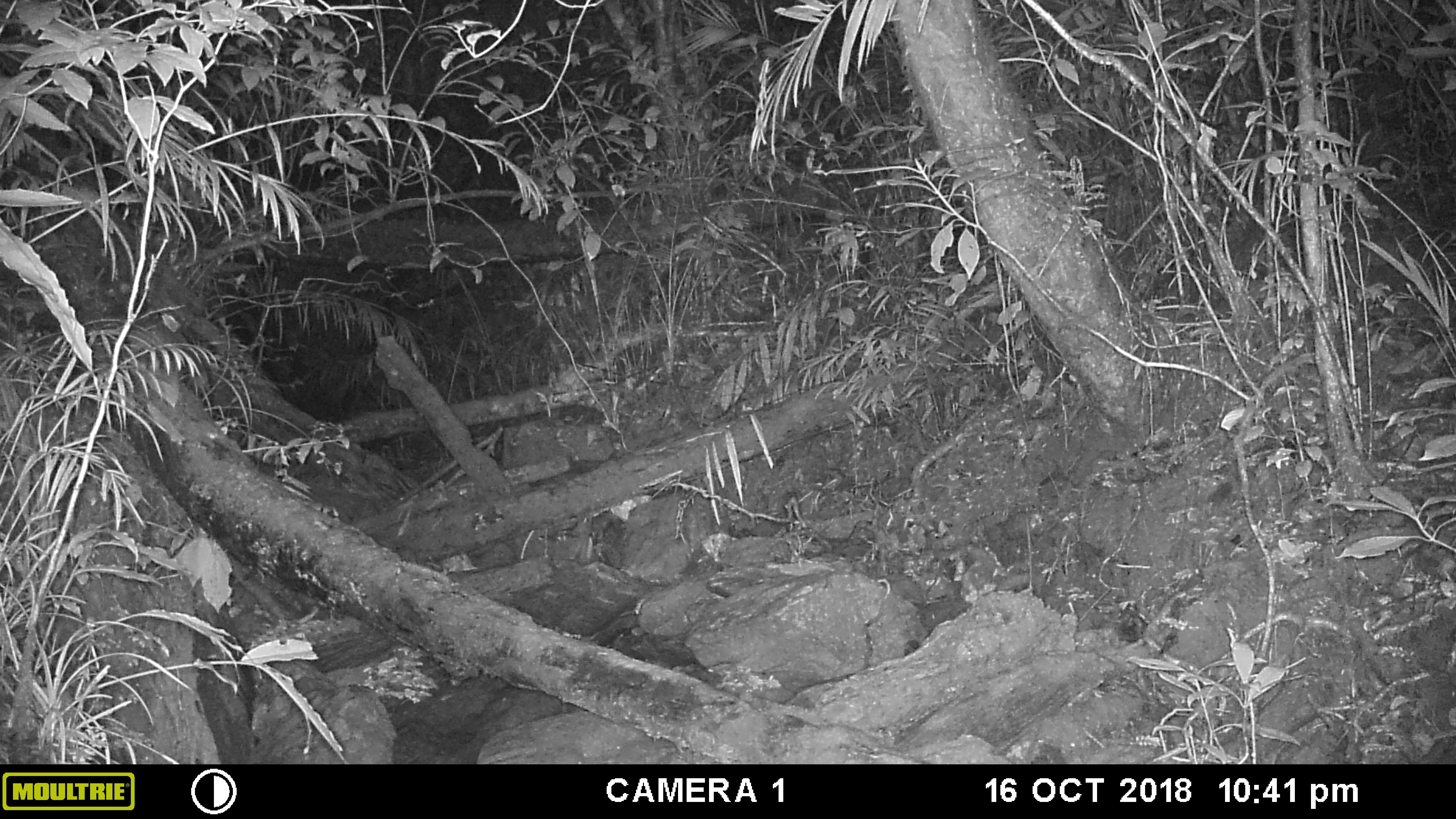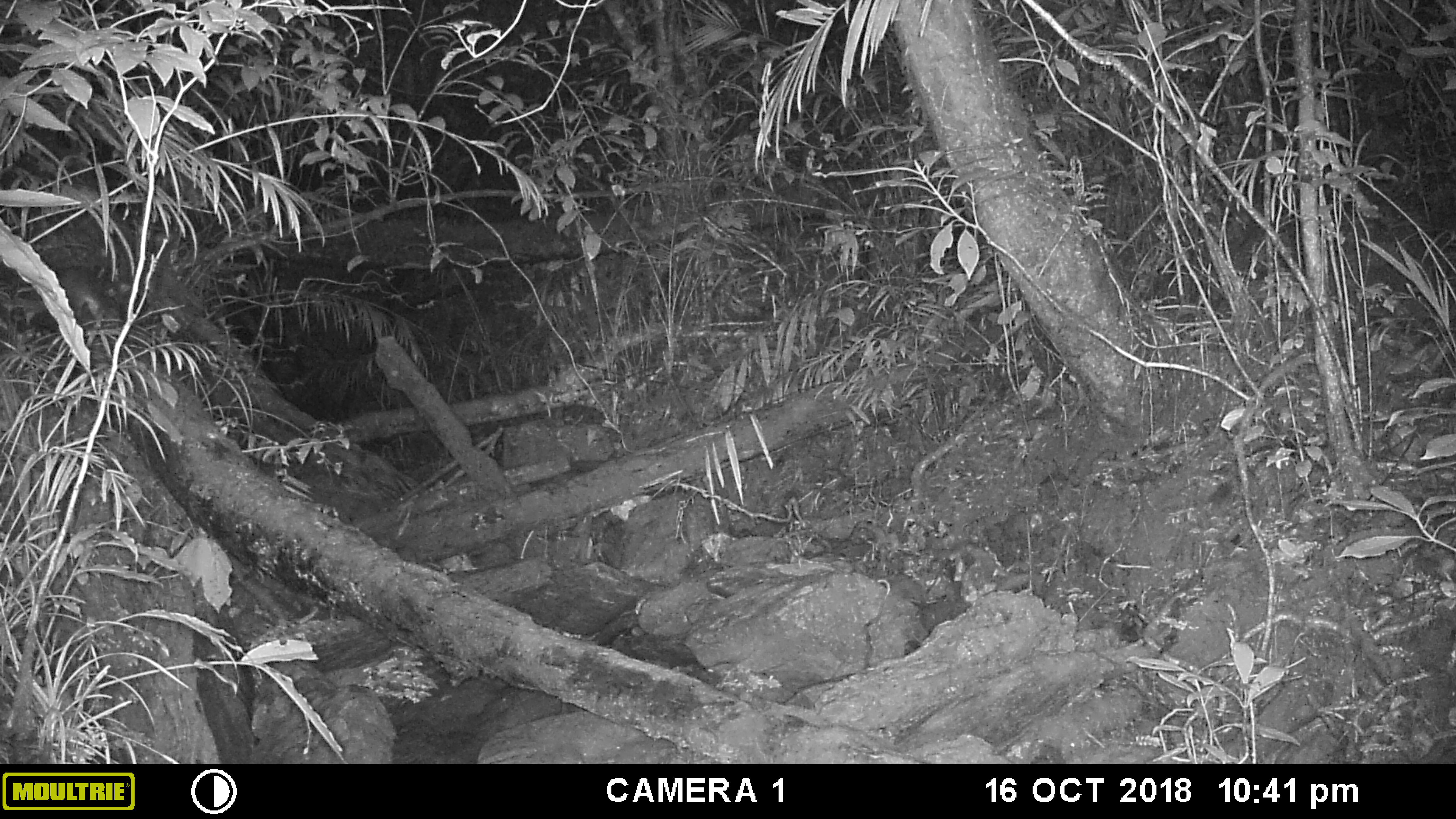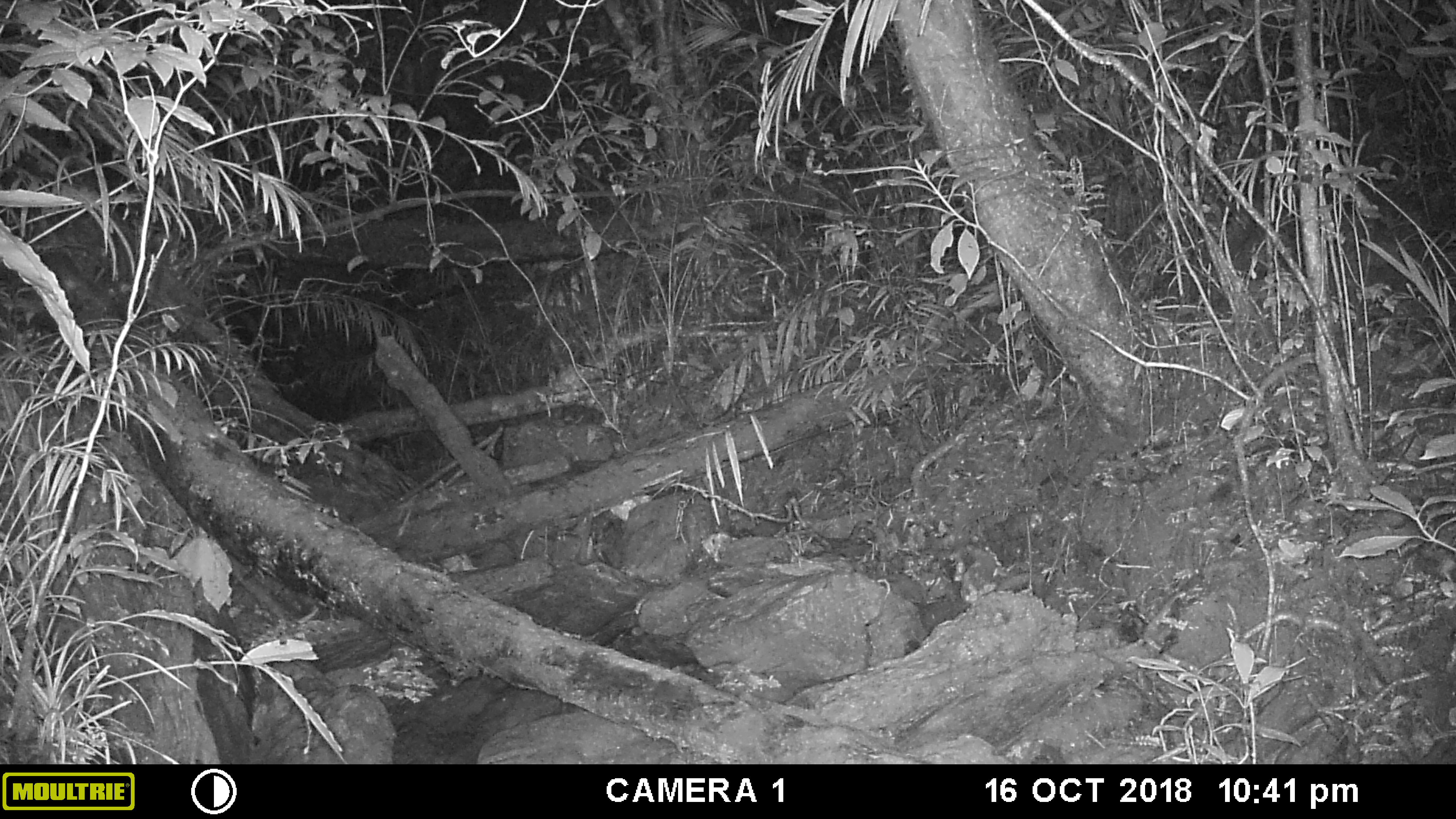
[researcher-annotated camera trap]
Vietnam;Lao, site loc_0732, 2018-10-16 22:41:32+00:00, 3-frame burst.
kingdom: Animalia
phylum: Chordata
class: Mammalia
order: Carnivora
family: Mustelidae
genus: Melogale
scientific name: Melogale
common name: ferret badger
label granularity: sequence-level